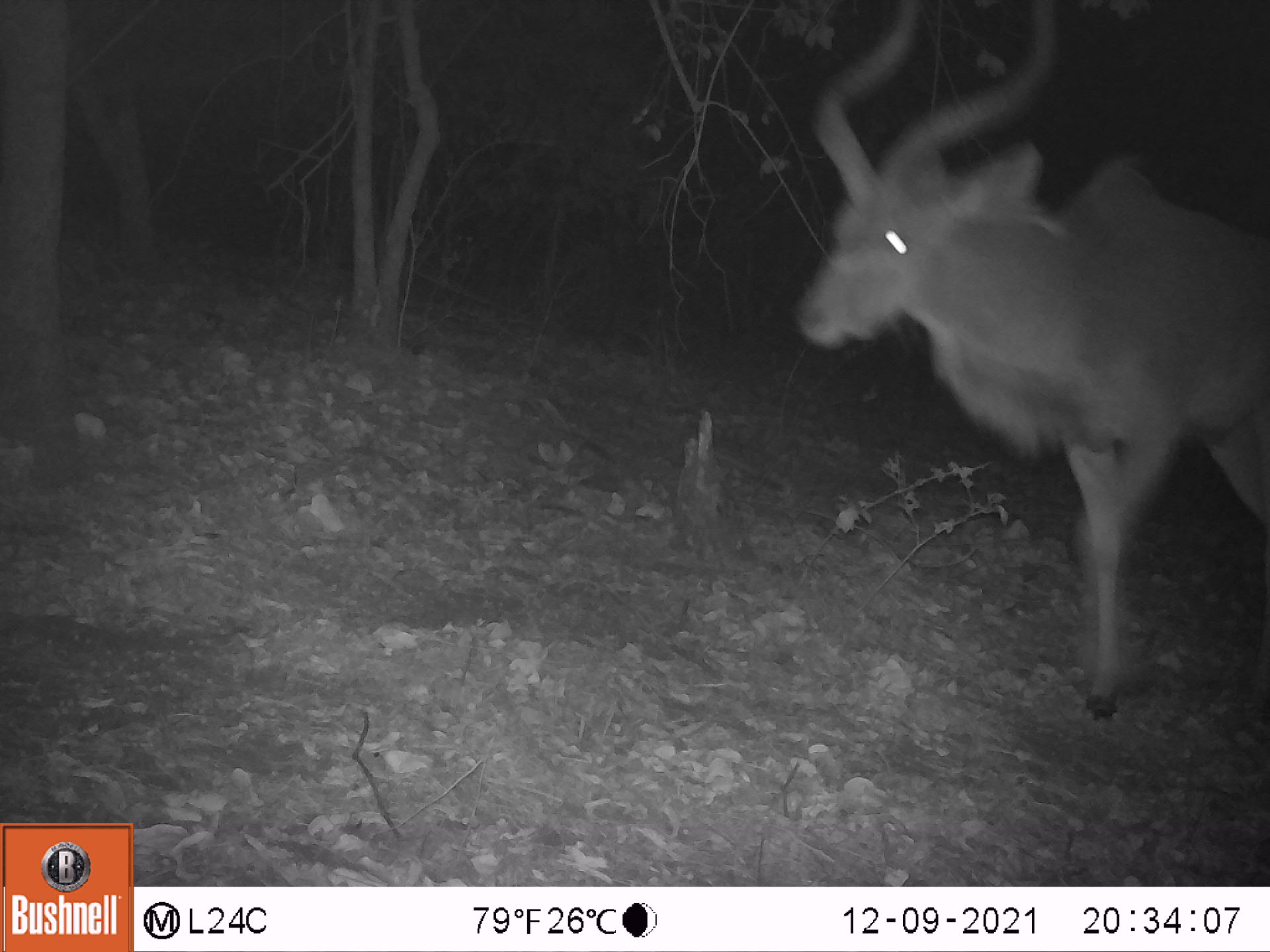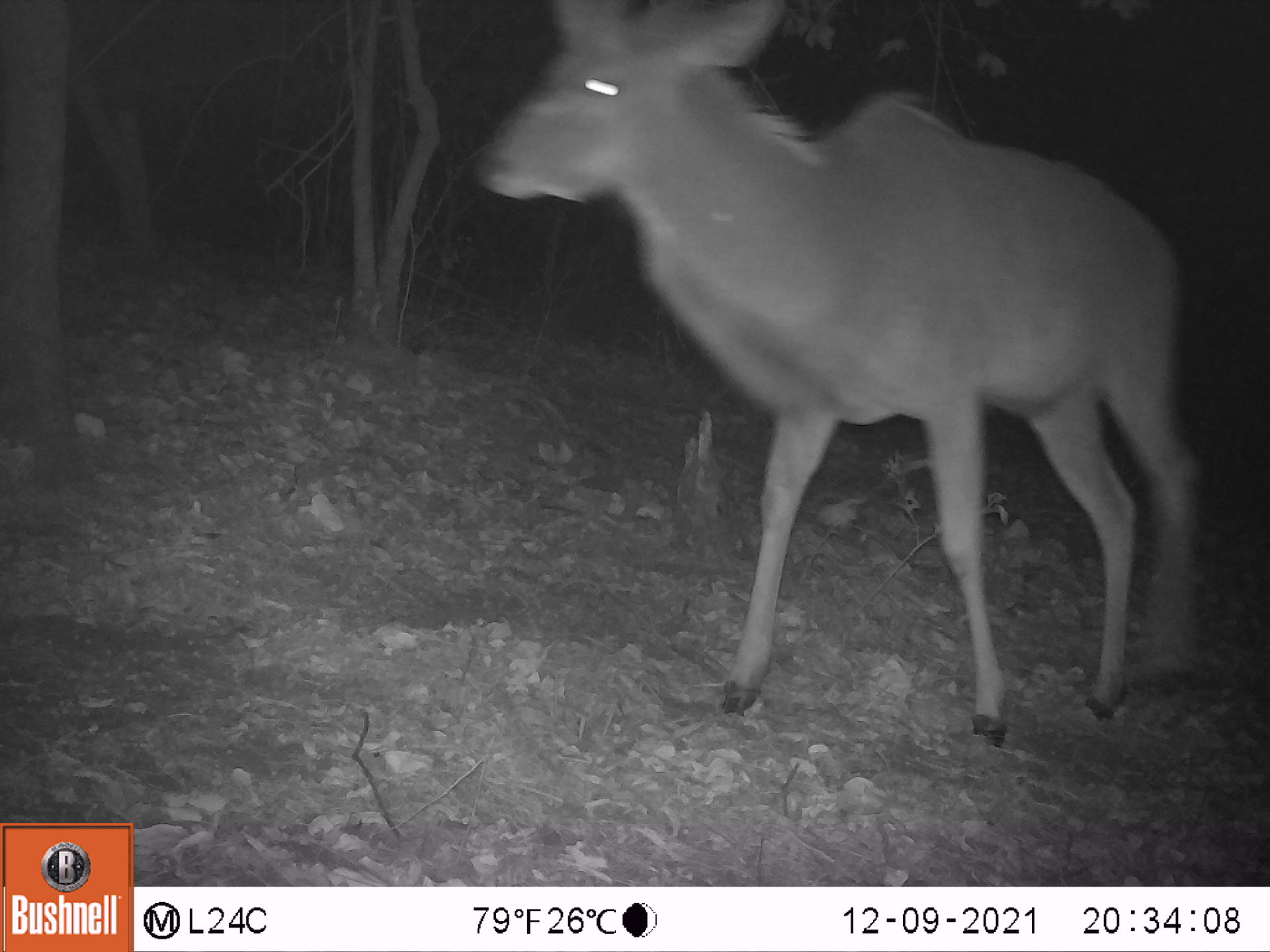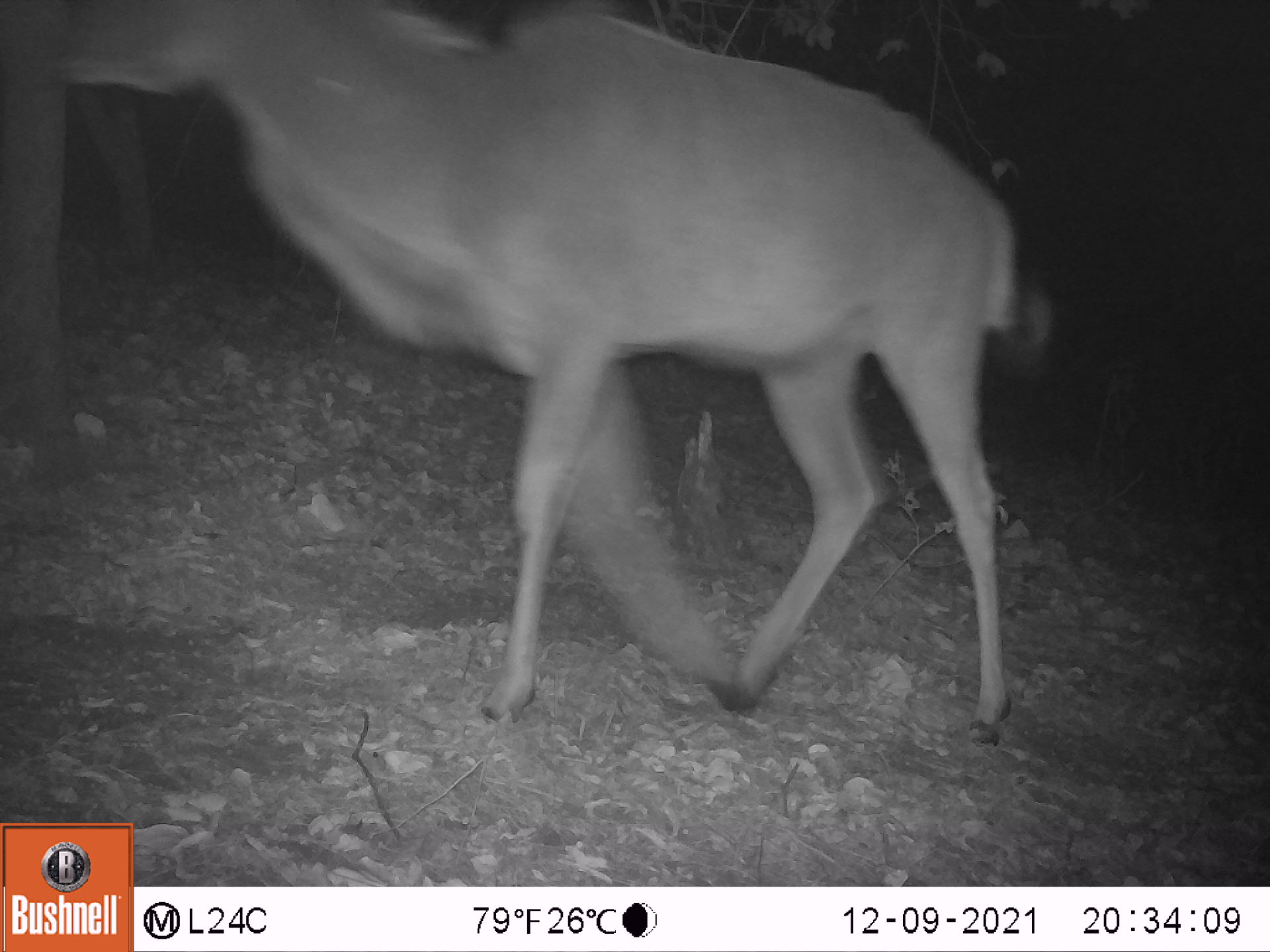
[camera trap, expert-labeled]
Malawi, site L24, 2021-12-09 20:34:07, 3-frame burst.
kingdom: Animalia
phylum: Chordata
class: Mammalia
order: Artiodactyla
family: Bovidae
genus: Tragelaphus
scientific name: Tragelaphus strepsiceros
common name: greater kudu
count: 1